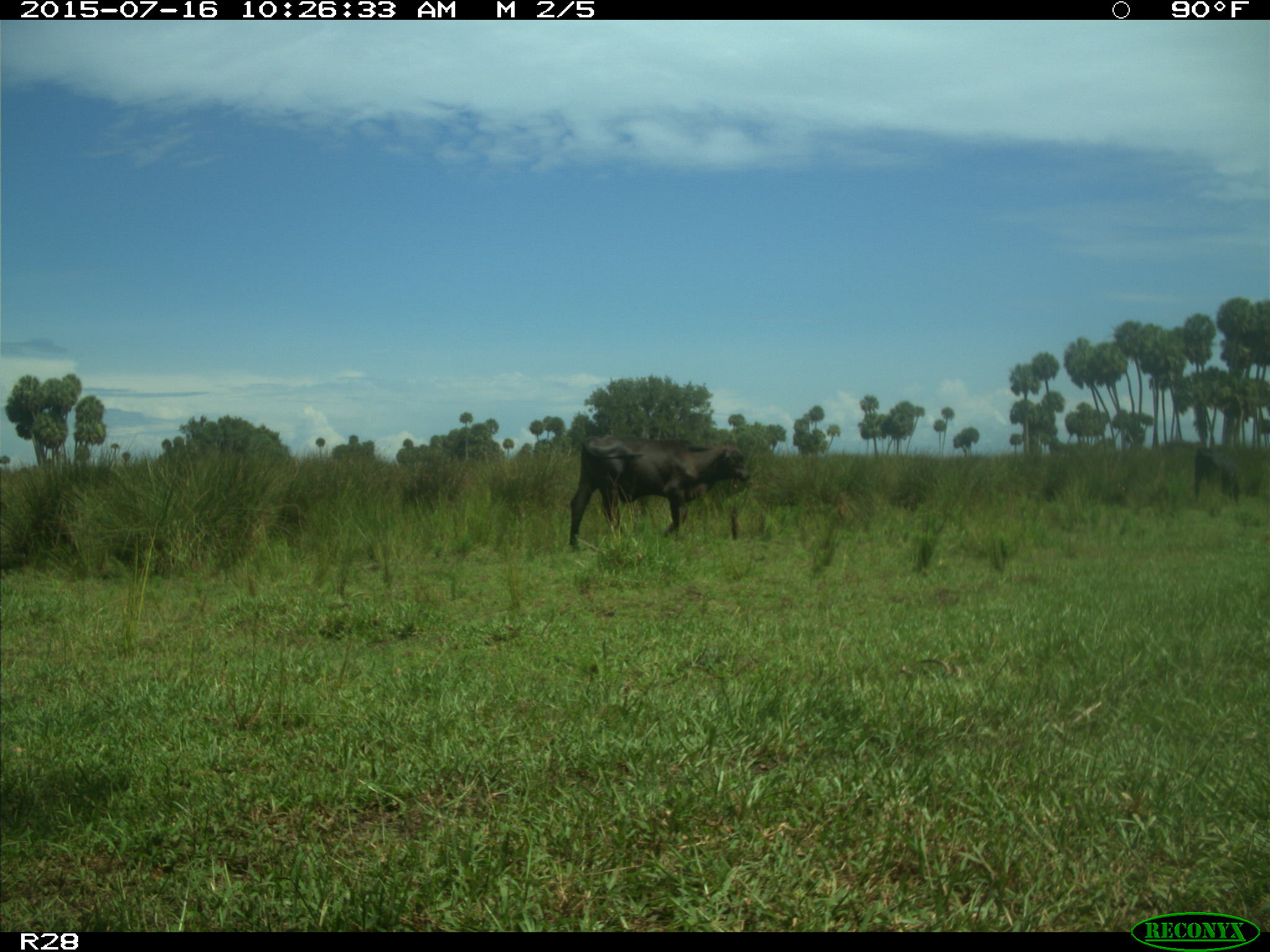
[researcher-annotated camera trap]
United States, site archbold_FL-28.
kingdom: Animalia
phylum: Chordata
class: Mammalia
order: Artiodactyla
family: Bovidae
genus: Bos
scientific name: Bos taurus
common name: domestic cow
Bos taurus (domestic cow).